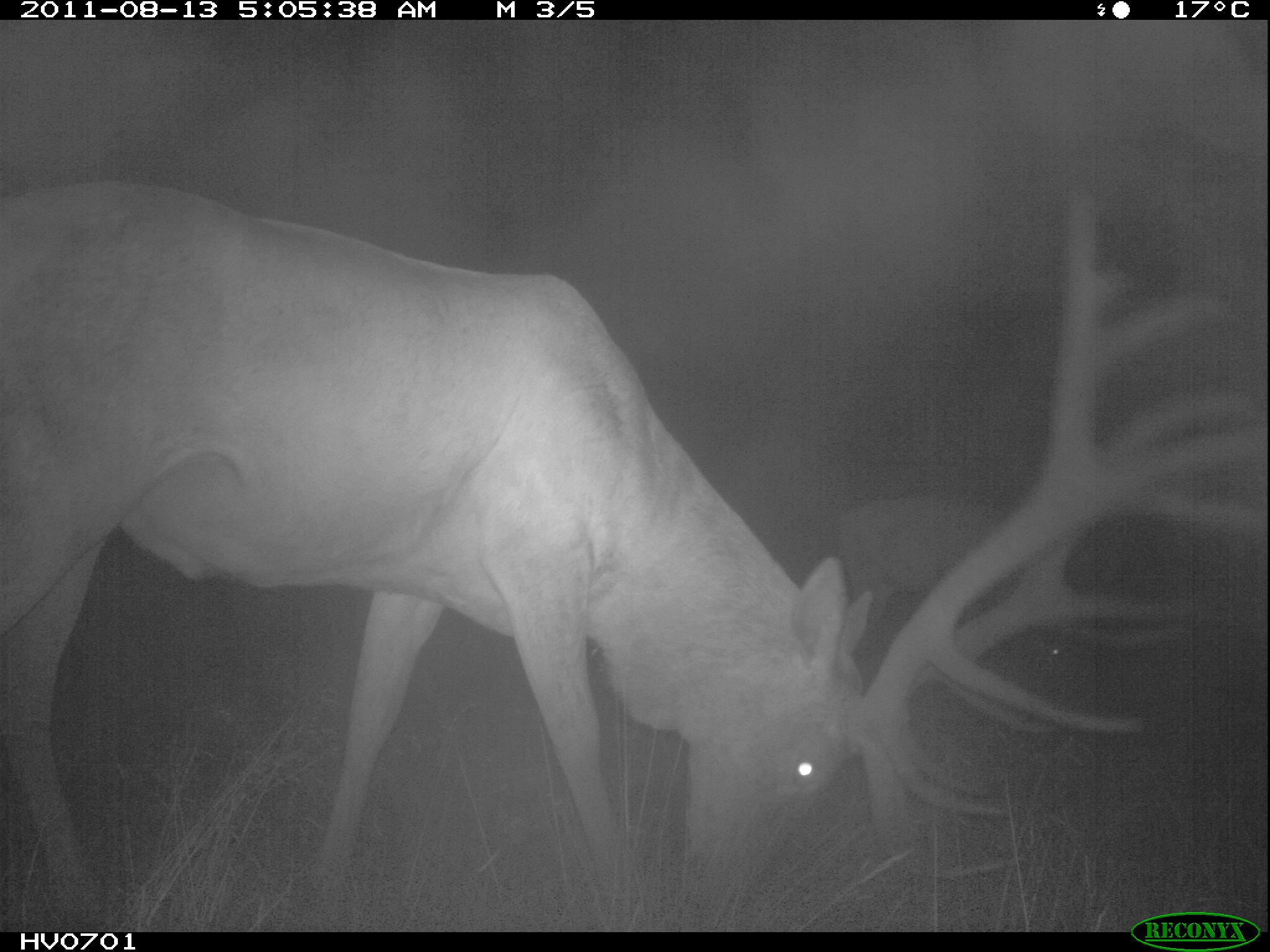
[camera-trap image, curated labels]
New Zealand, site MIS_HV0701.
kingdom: Animalia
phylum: Chordata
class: Mammalia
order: Artiodactyla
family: Cervidae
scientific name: Cervidae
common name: deer